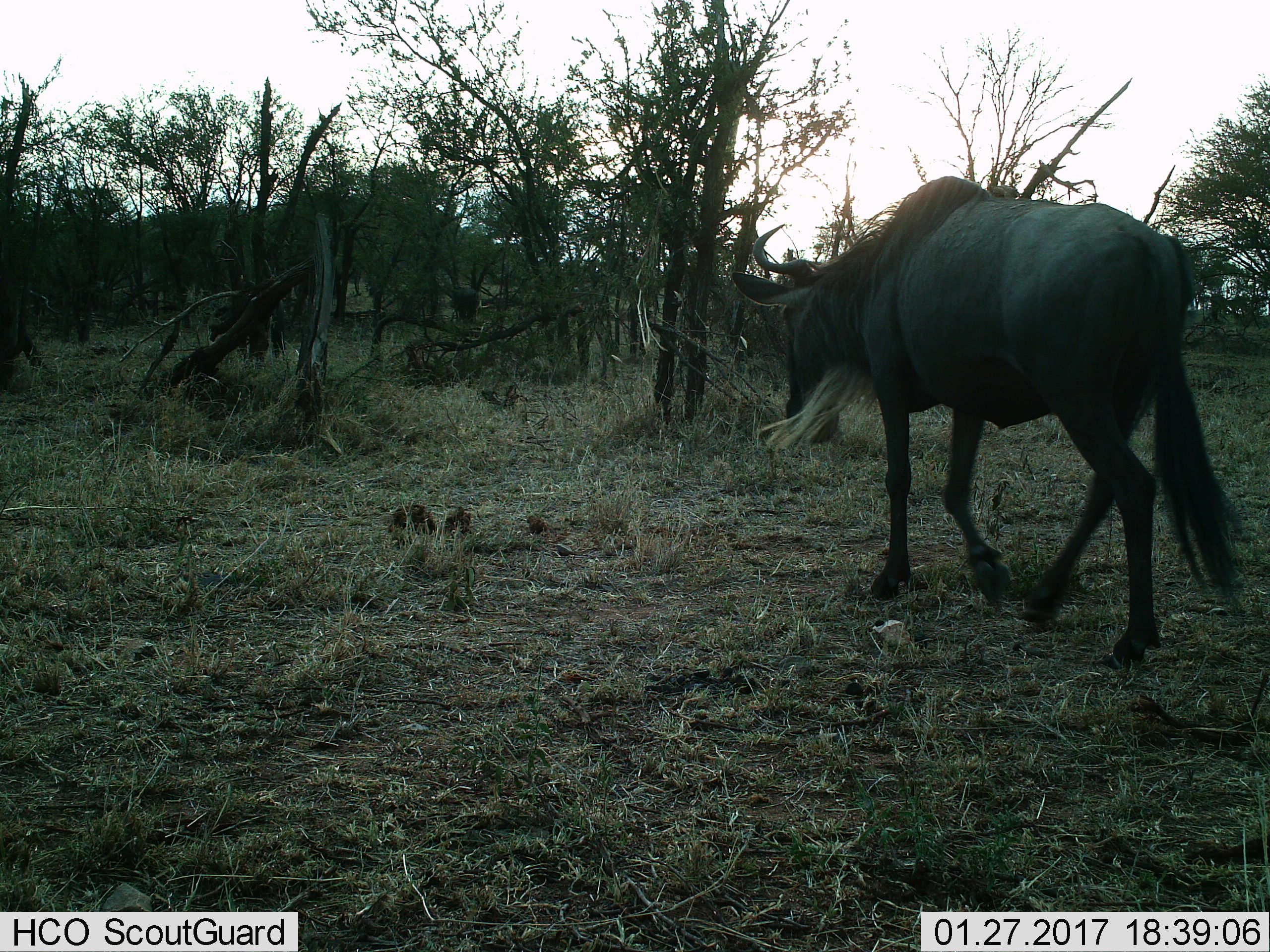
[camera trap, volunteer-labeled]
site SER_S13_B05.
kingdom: Animalia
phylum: Chordata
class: Mammalia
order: Artiodactyla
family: Bovidae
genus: Connochaetes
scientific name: Connochaetes taurinus taurinus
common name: blue wildebeest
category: wildebeestblue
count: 1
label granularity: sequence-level